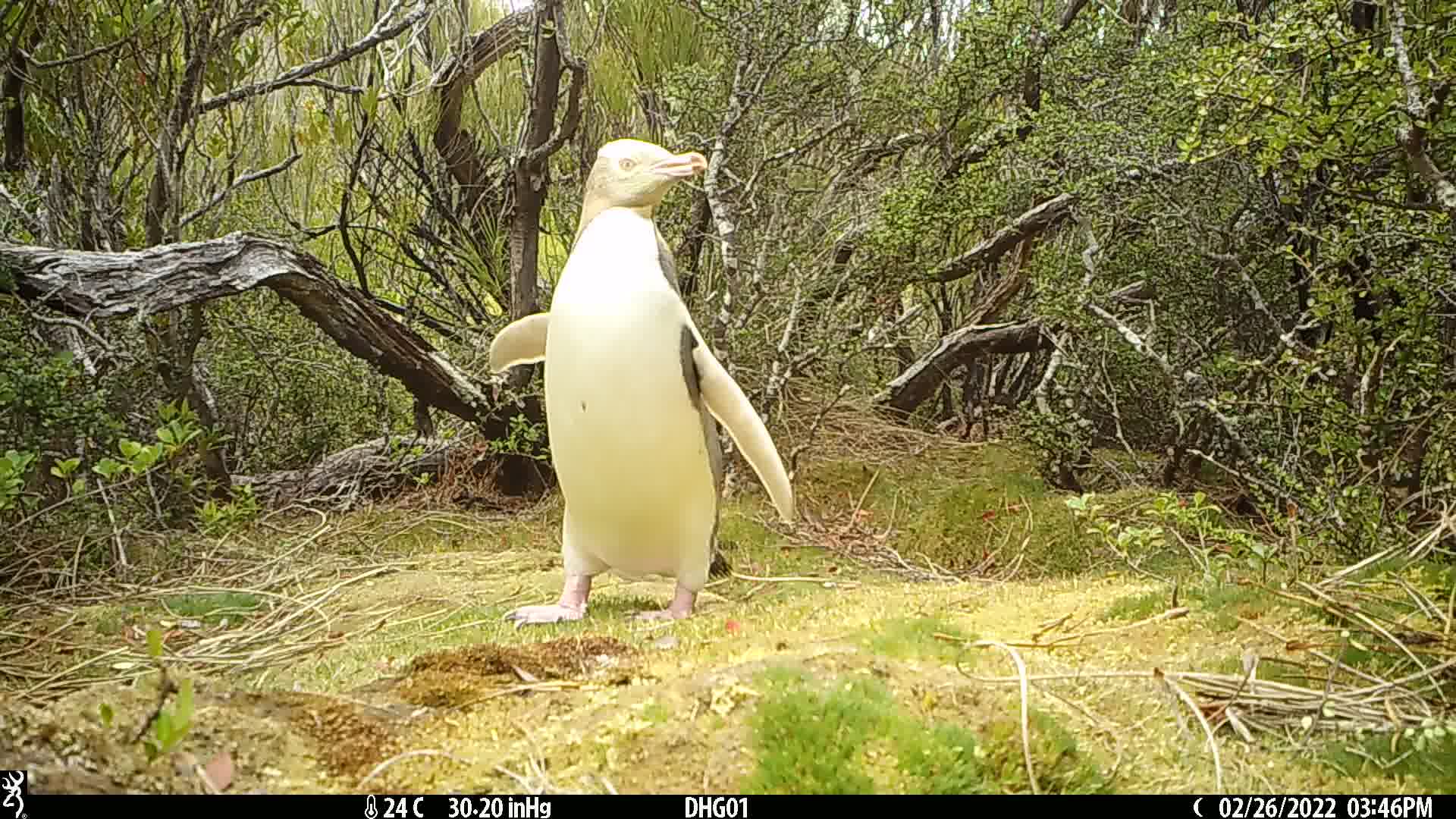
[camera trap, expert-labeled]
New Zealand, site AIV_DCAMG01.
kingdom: Animalia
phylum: Chordata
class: Aves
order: Sphenisciformes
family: Spheniscidae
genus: Megadyptes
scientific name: Megadyptes antipodes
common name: yellow-eyed penguin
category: yellow eyed penguin